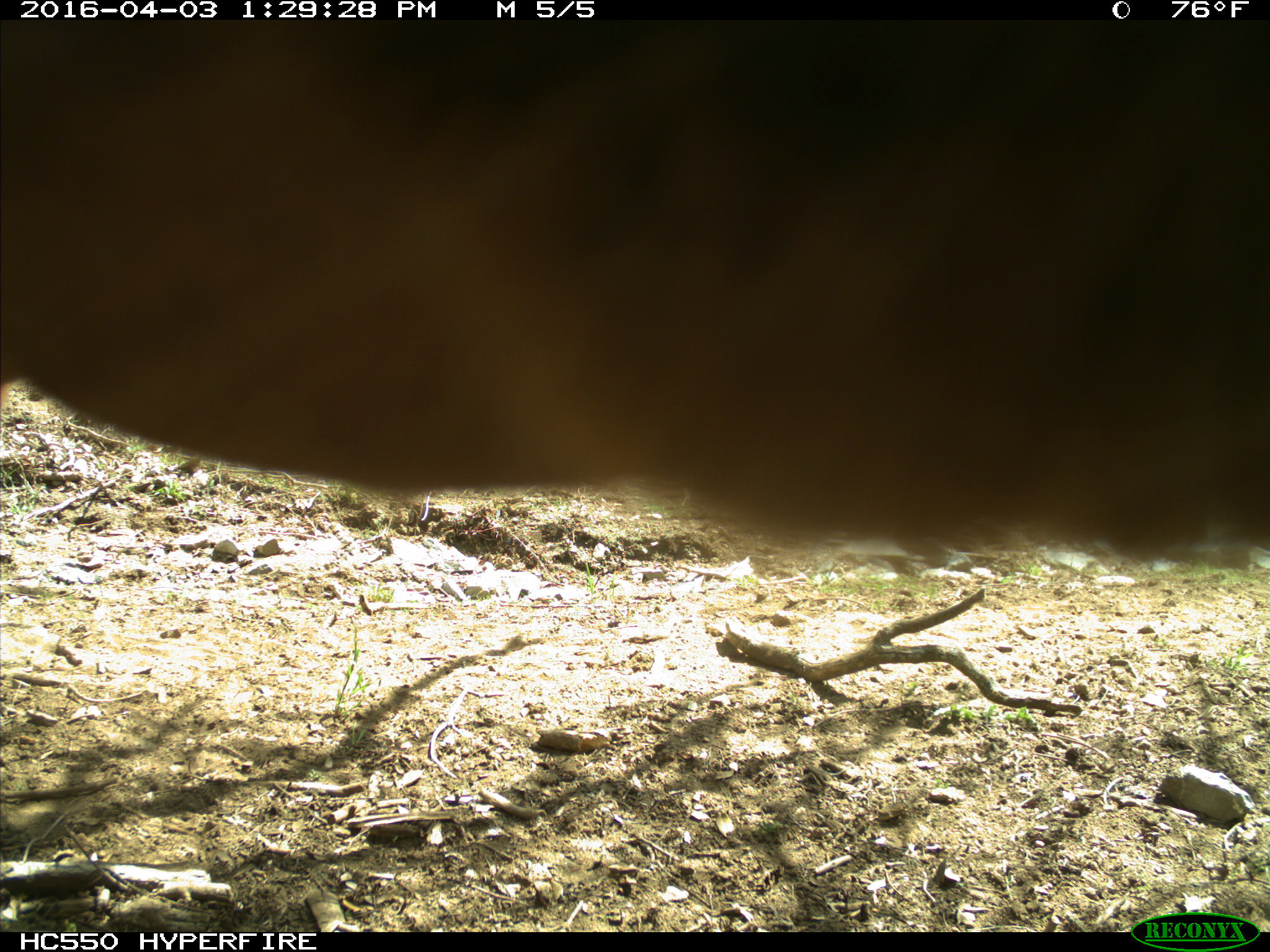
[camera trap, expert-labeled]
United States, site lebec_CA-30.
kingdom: Animalia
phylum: Chordata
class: Mammalia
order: Artiodactyla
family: Bovidae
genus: Bos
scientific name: Bos taurus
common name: domestic cow